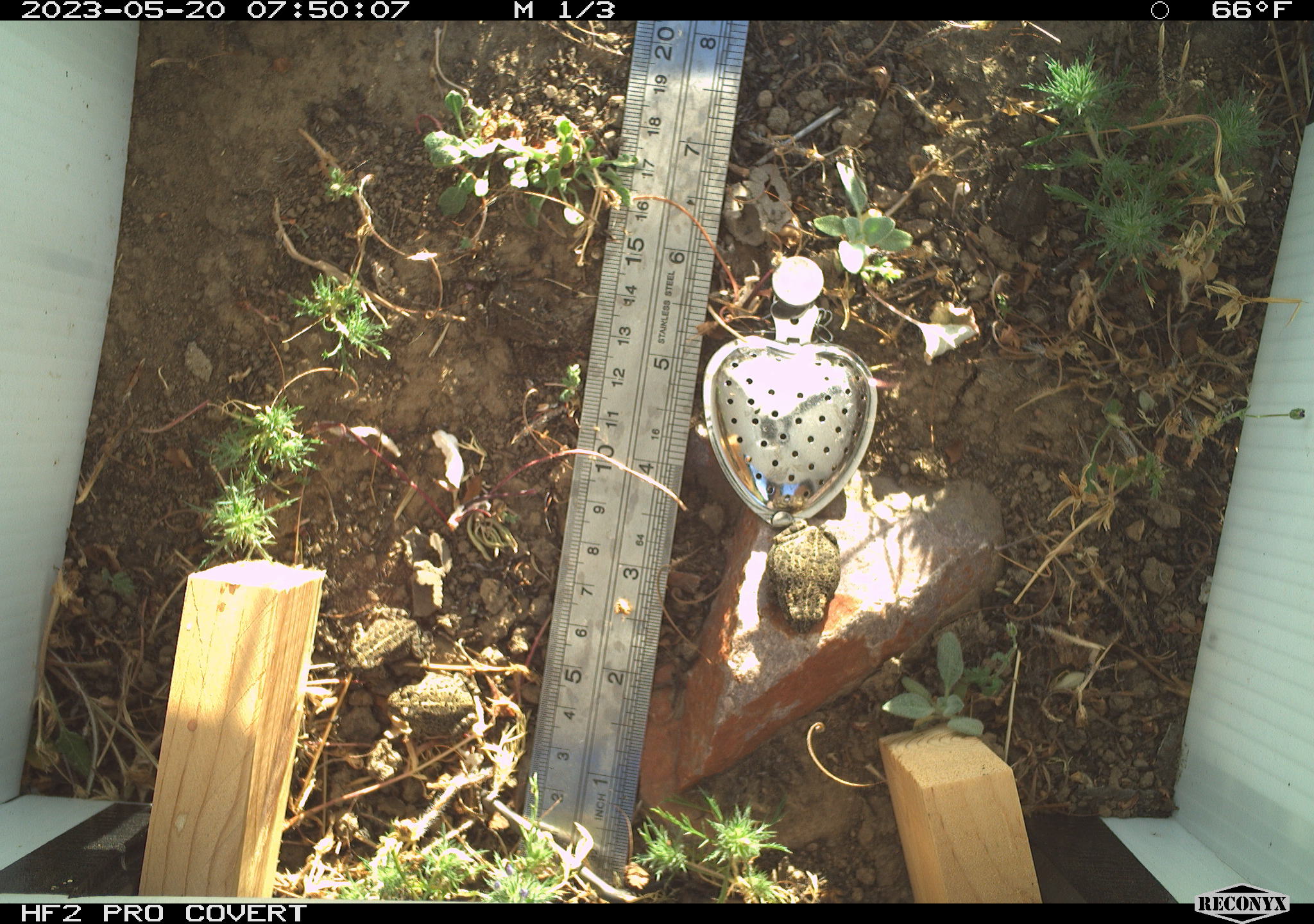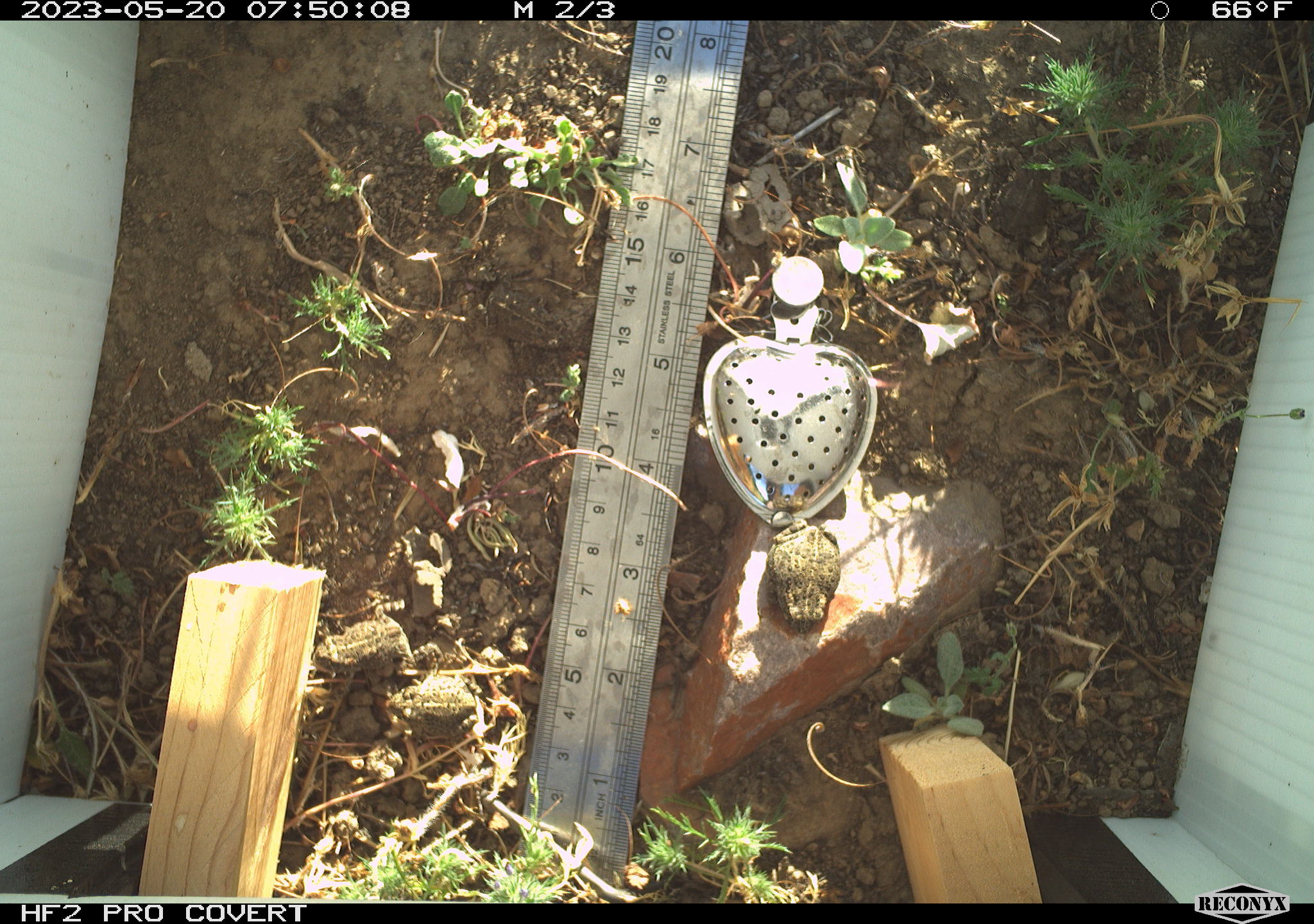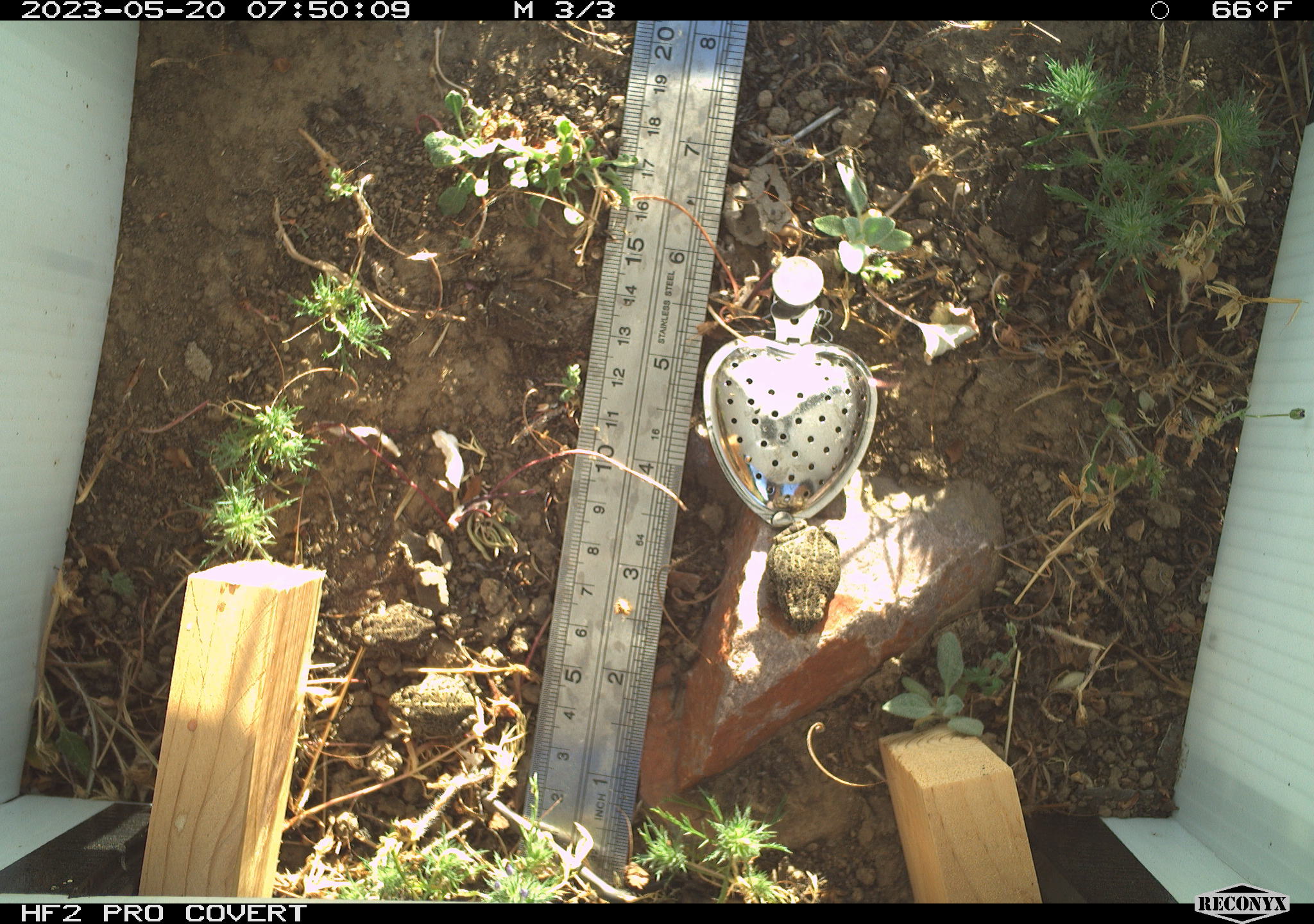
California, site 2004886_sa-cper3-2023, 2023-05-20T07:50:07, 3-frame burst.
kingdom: Animalia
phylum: Chordata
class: Amphibia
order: Anura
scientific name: Anura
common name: frogs